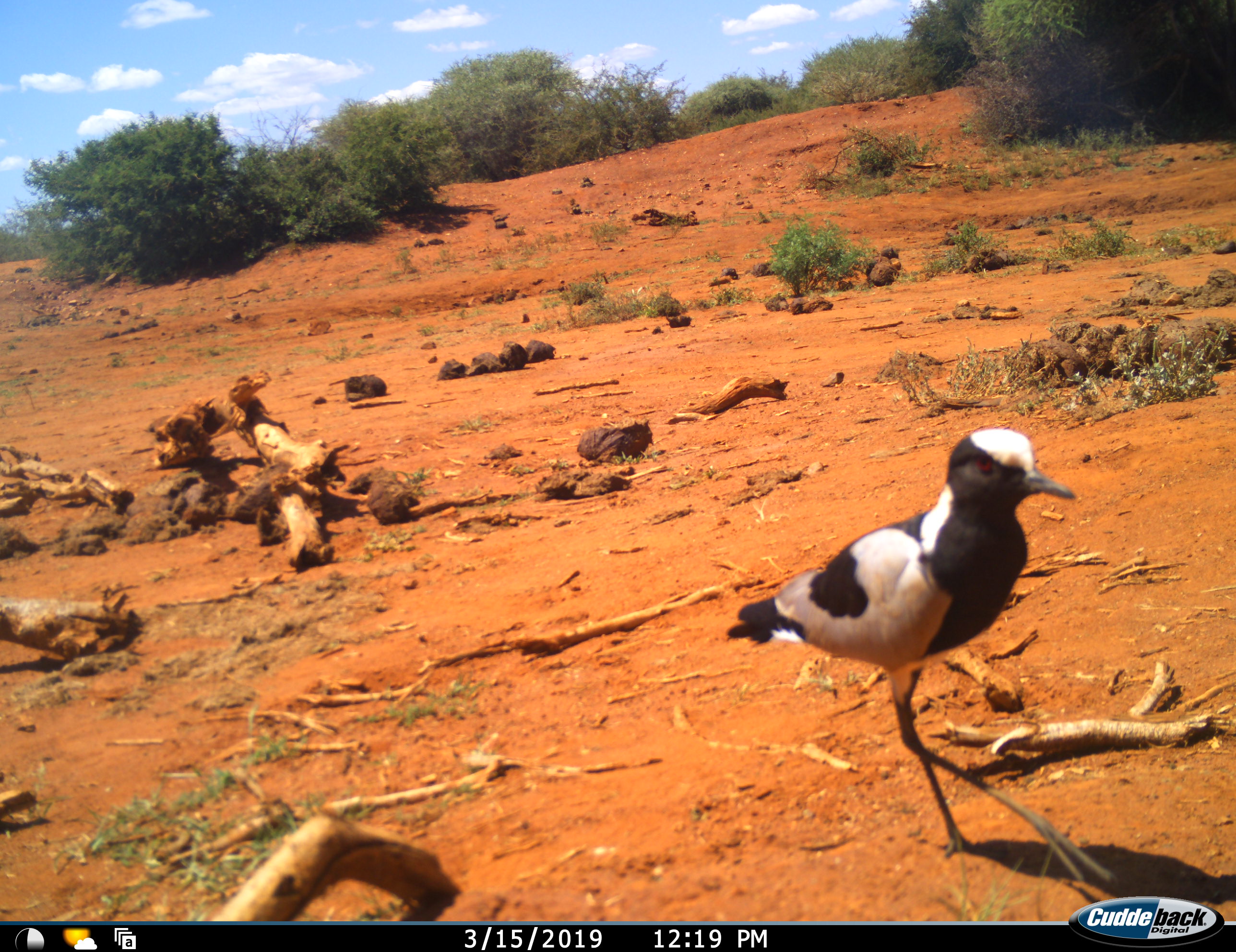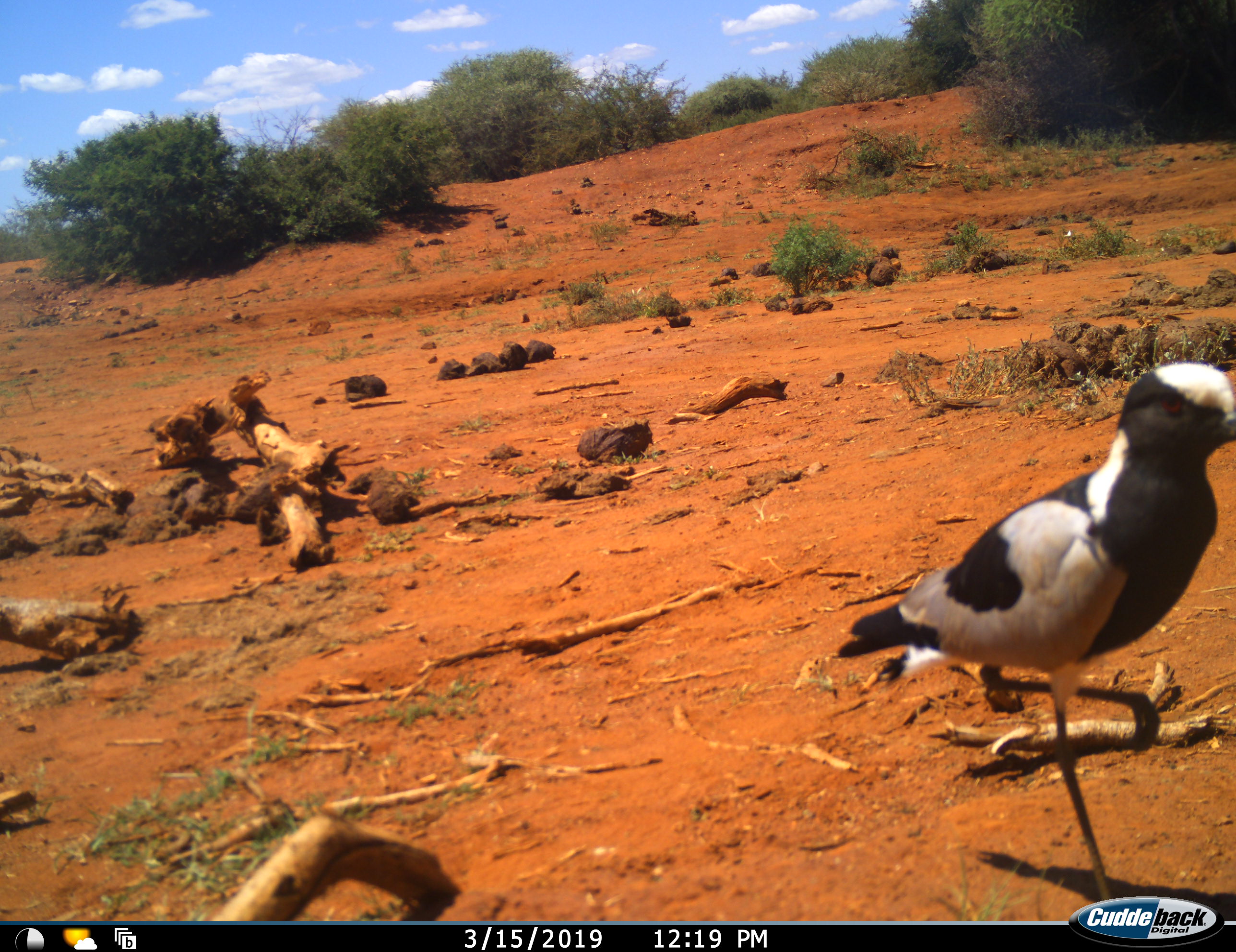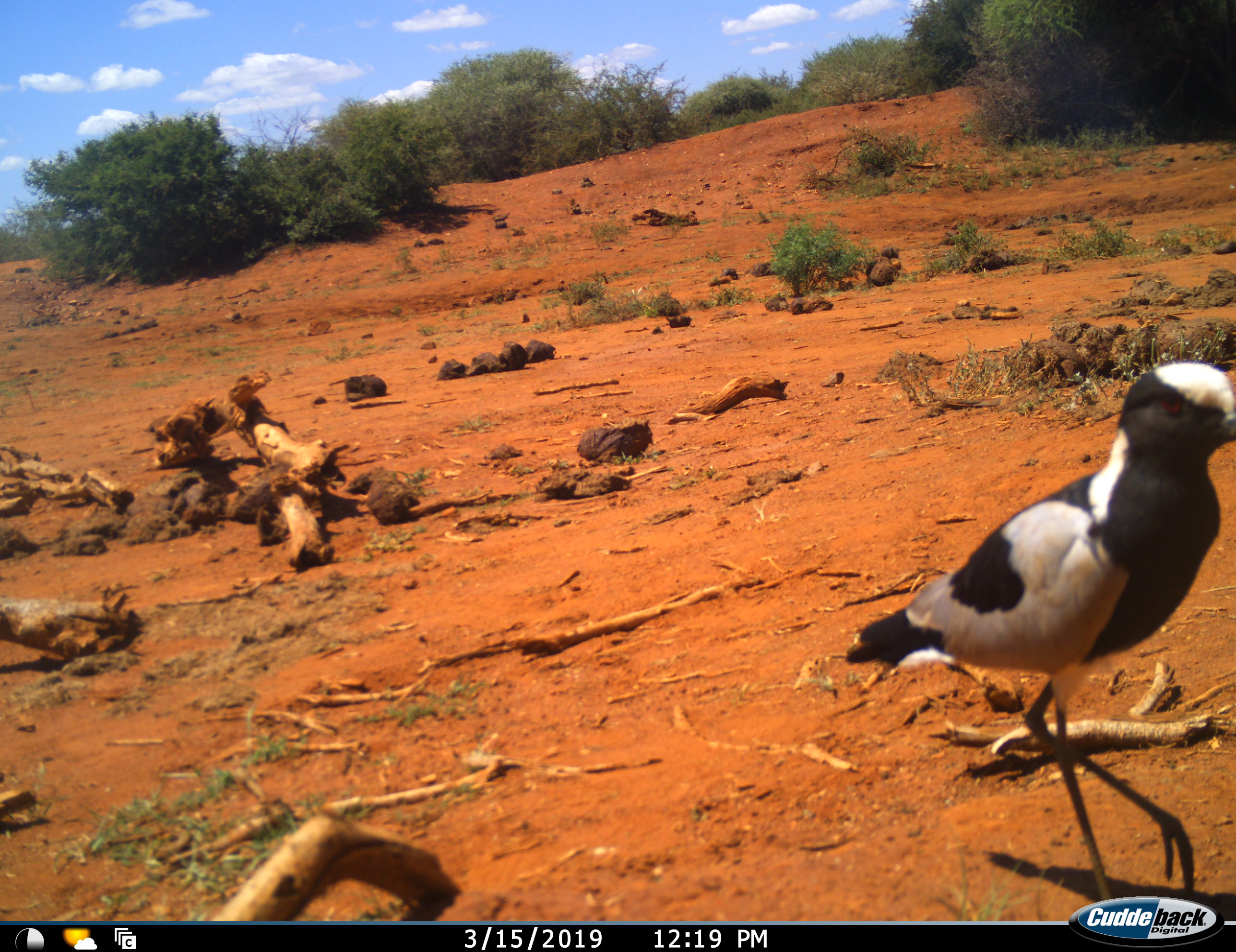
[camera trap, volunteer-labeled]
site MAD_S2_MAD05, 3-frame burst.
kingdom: Animalia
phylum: Chordata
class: Aves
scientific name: Aves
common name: bird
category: birdother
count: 1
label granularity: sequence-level